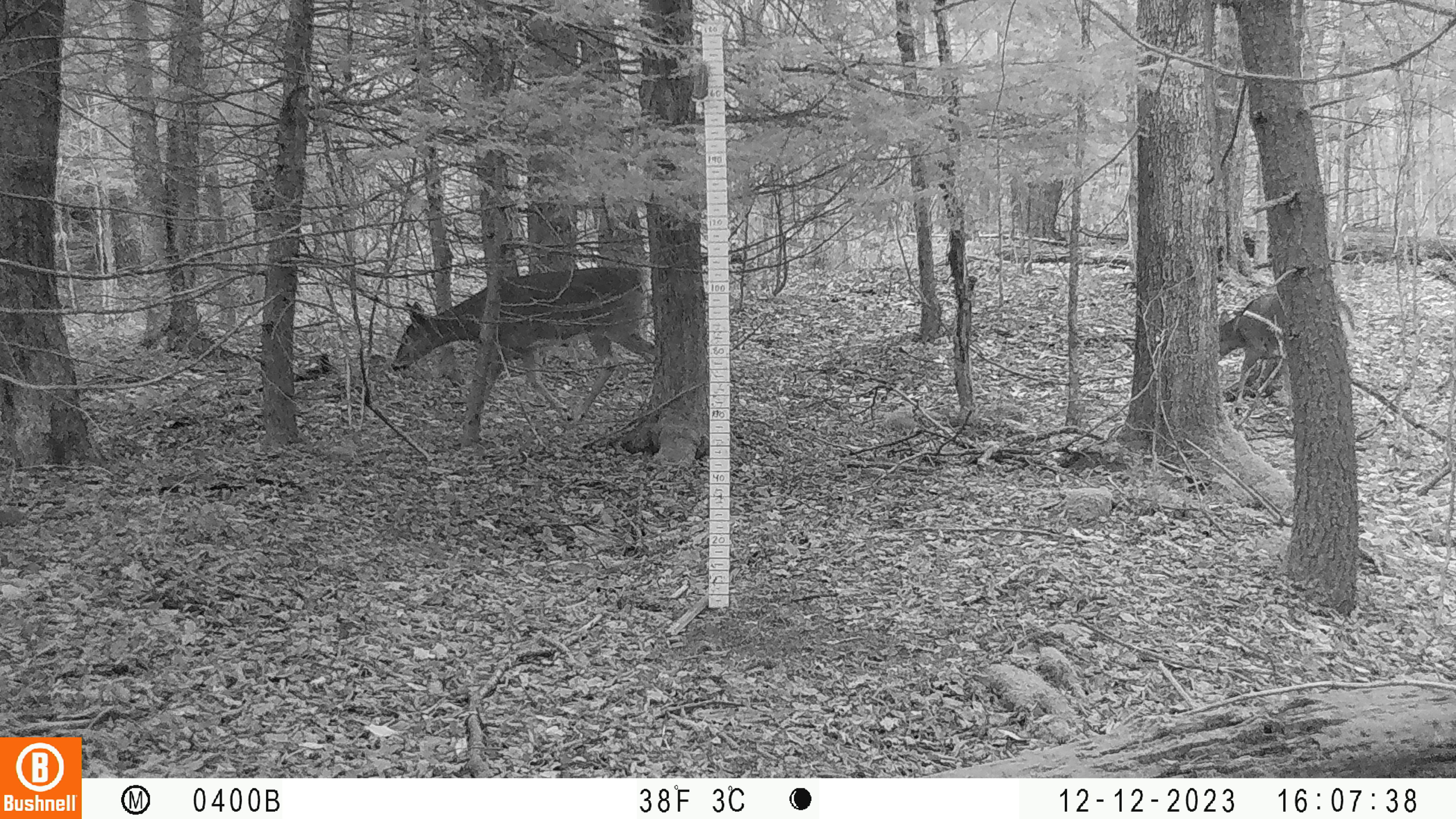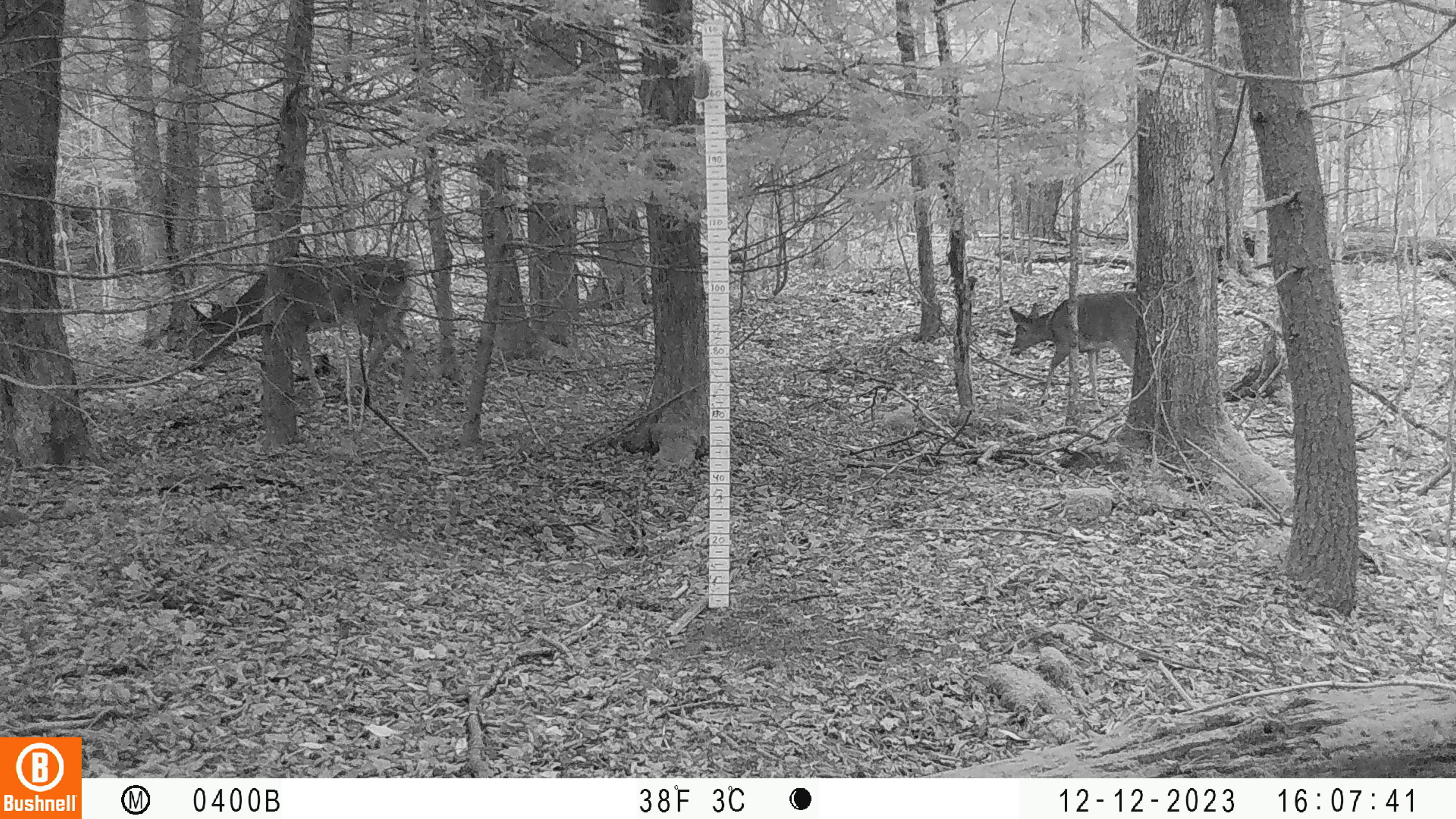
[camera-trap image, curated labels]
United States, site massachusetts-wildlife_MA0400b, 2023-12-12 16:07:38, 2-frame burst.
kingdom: Animalia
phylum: Chordata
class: Mammalia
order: Artiodactyla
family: Cervidae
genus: Odocoileus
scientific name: Odocoileus virginianus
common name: white-tailed deer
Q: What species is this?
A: White-tailed deer (Odocoileus virginianus).